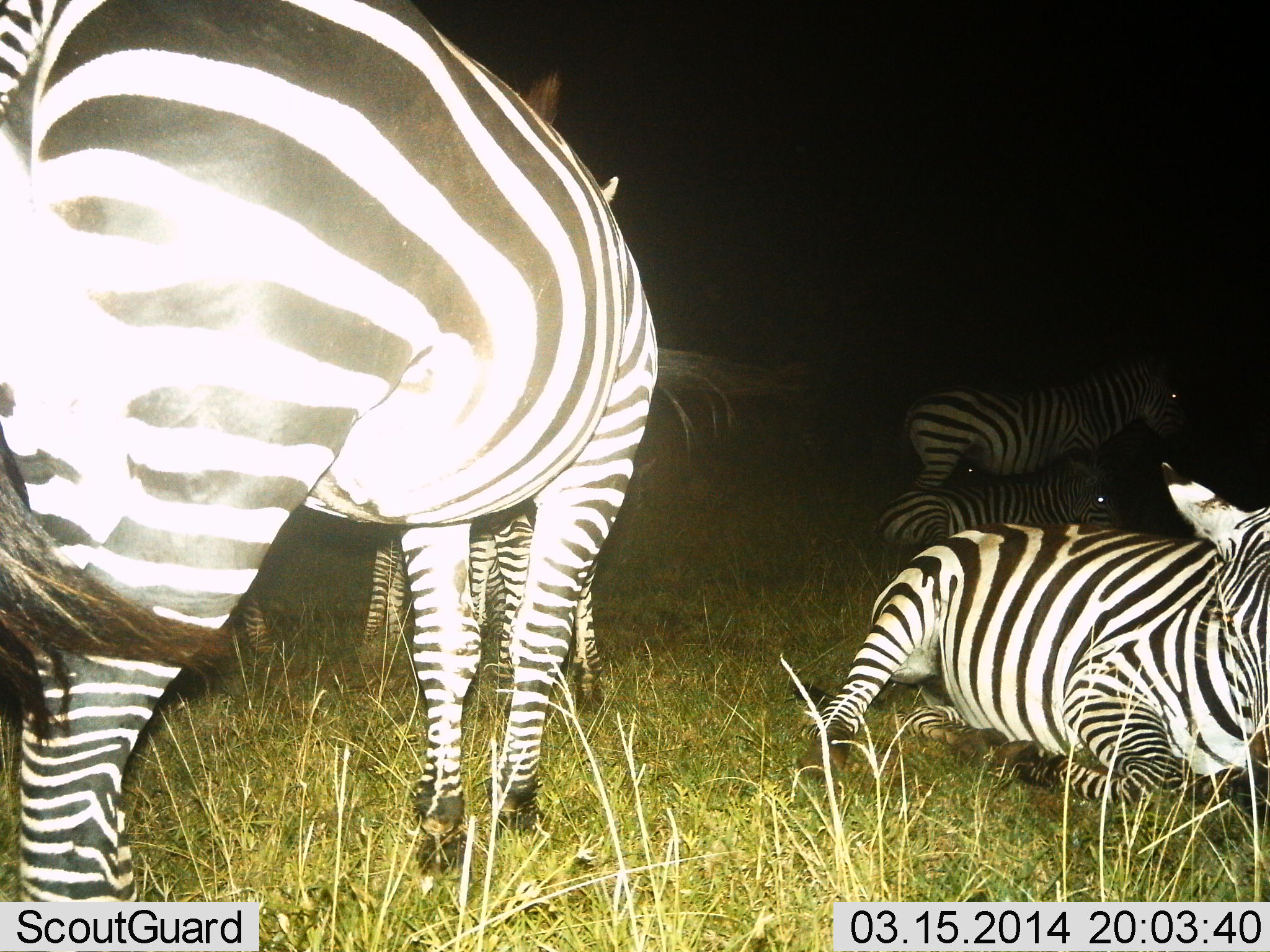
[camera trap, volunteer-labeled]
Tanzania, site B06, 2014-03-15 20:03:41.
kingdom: Animalia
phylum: Chordata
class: Mammalia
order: Perissodactyla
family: Equidae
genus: Equus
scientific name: Equus quagga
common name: plains zebra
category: zebra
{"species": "zebra (plains zebra) (Equus quagga)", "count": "6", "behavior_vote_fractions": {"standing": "60%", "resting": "100%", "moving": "5%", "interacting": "0%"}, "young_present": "15%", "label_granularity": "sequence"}